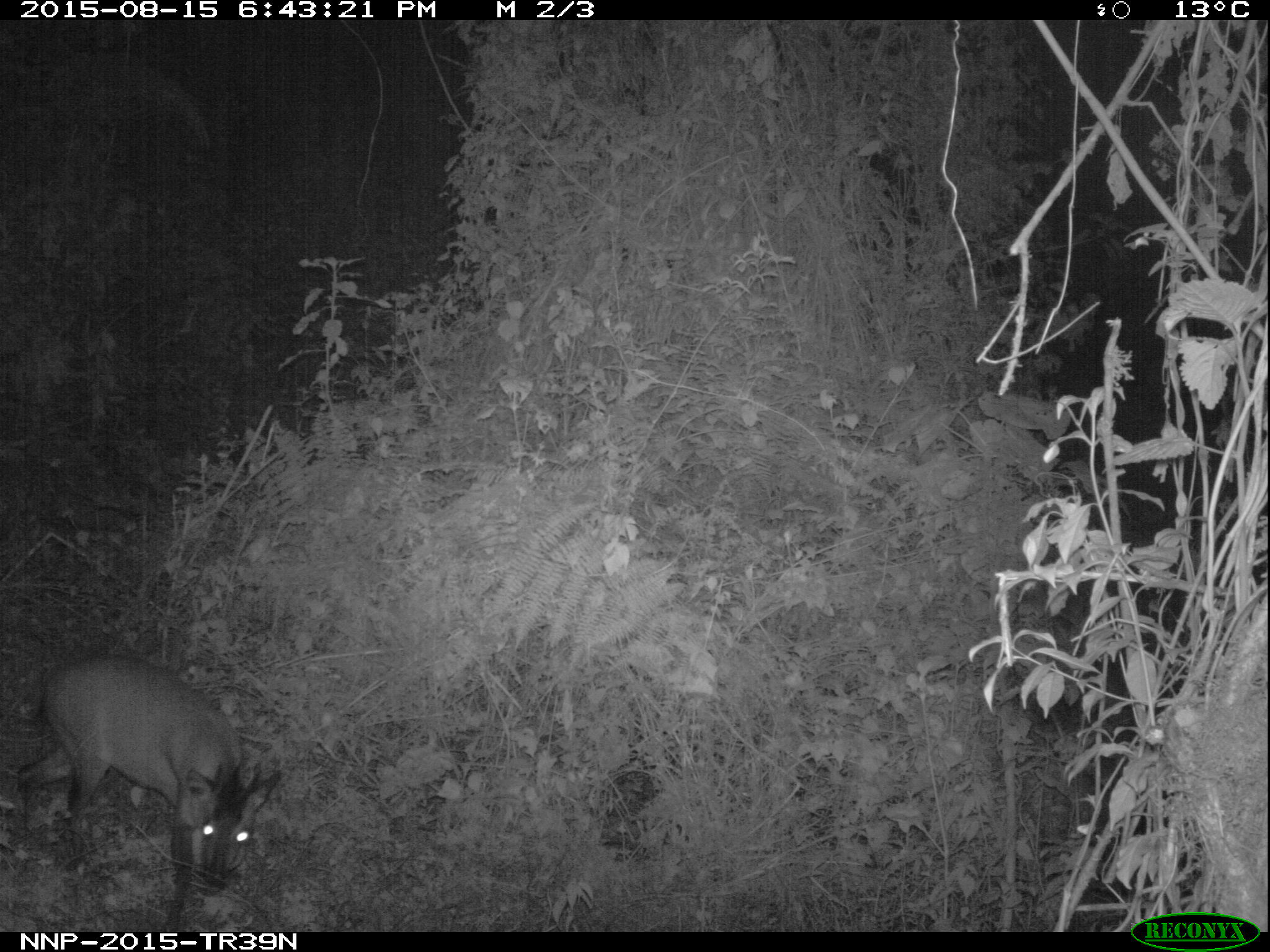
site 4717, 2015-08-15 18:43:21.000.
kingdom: Animalia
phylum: Chordata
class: Mammalia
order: Artiodactyla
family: Bovidae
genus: Cephalophus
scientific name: Cephalophus nigrifrons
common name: black-fronted duiker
Cephalophus nigrifrons (black-fronted duiker), count 1.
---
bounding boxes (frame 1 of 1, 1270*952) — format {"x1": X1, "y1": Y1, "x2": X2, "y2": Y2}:
cephalophus nigrifrons: {"x1": 13, "y1": 654, "x2": 283, "y2": 932}